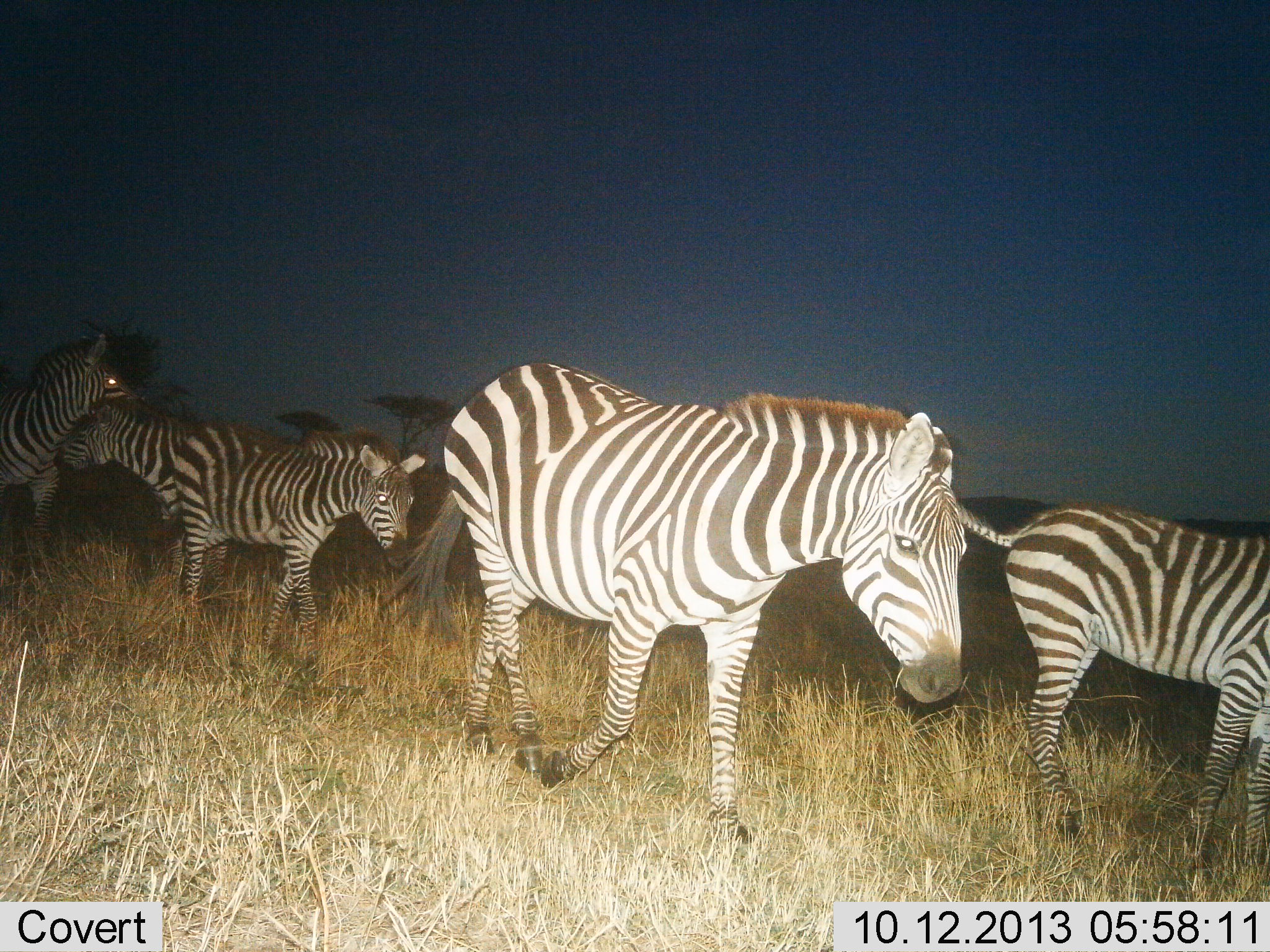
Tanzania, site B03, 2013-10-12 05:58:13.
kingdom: Animalia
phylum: Chordata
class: Mammalia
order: Perissodactyla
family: Equidae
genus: Equus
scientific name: Equus quagga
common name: plains zebra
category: zebra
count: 5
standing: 19%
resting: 0%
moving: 94%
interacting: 12%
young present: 44%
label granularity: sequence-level